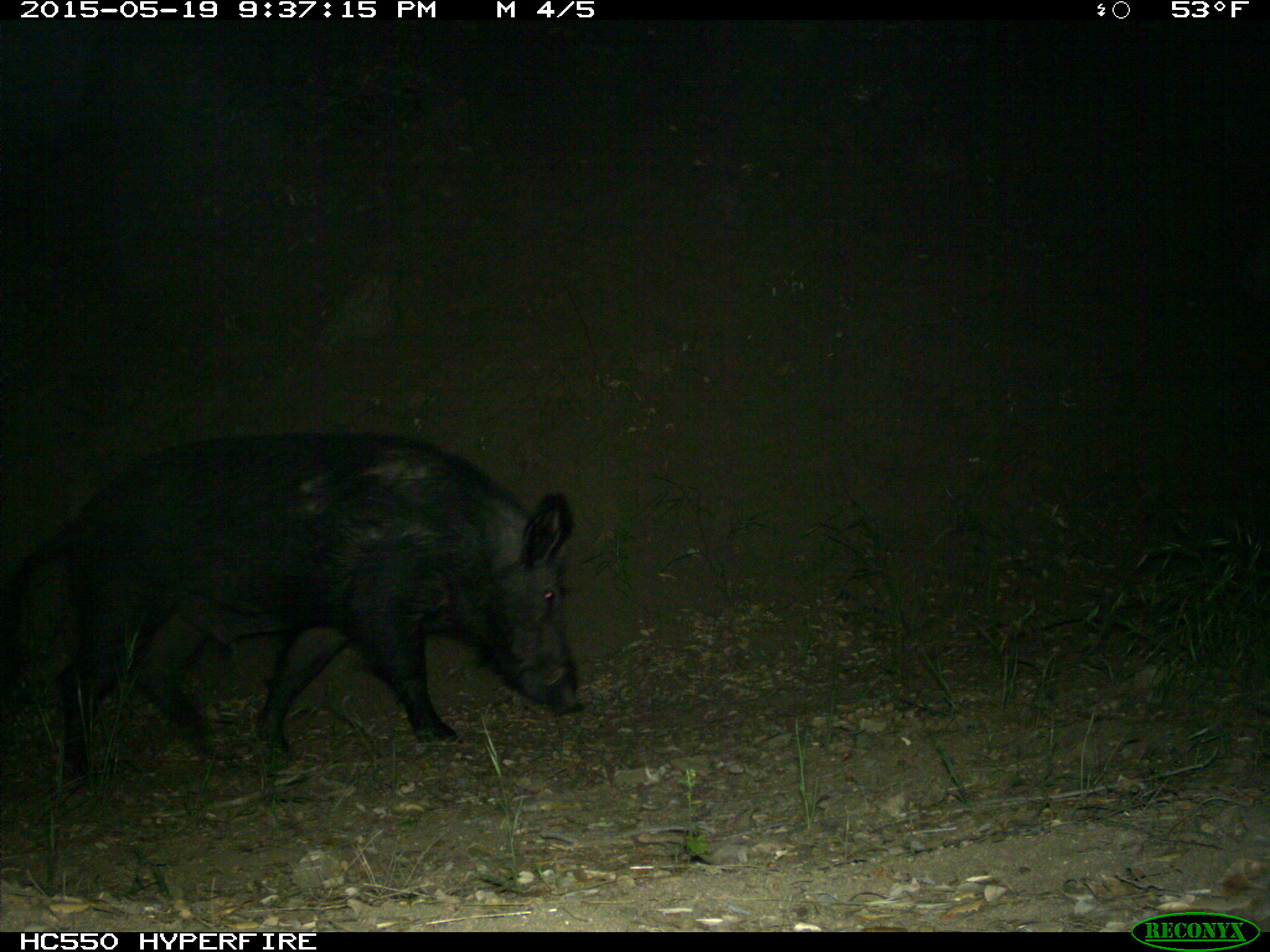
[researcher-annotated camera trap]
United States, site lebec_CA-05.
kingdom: Animalia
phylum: Chordata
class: Mammalia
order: Artiodactyla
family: Suidae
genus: Sus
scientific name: Sus scrofa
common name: wild boar